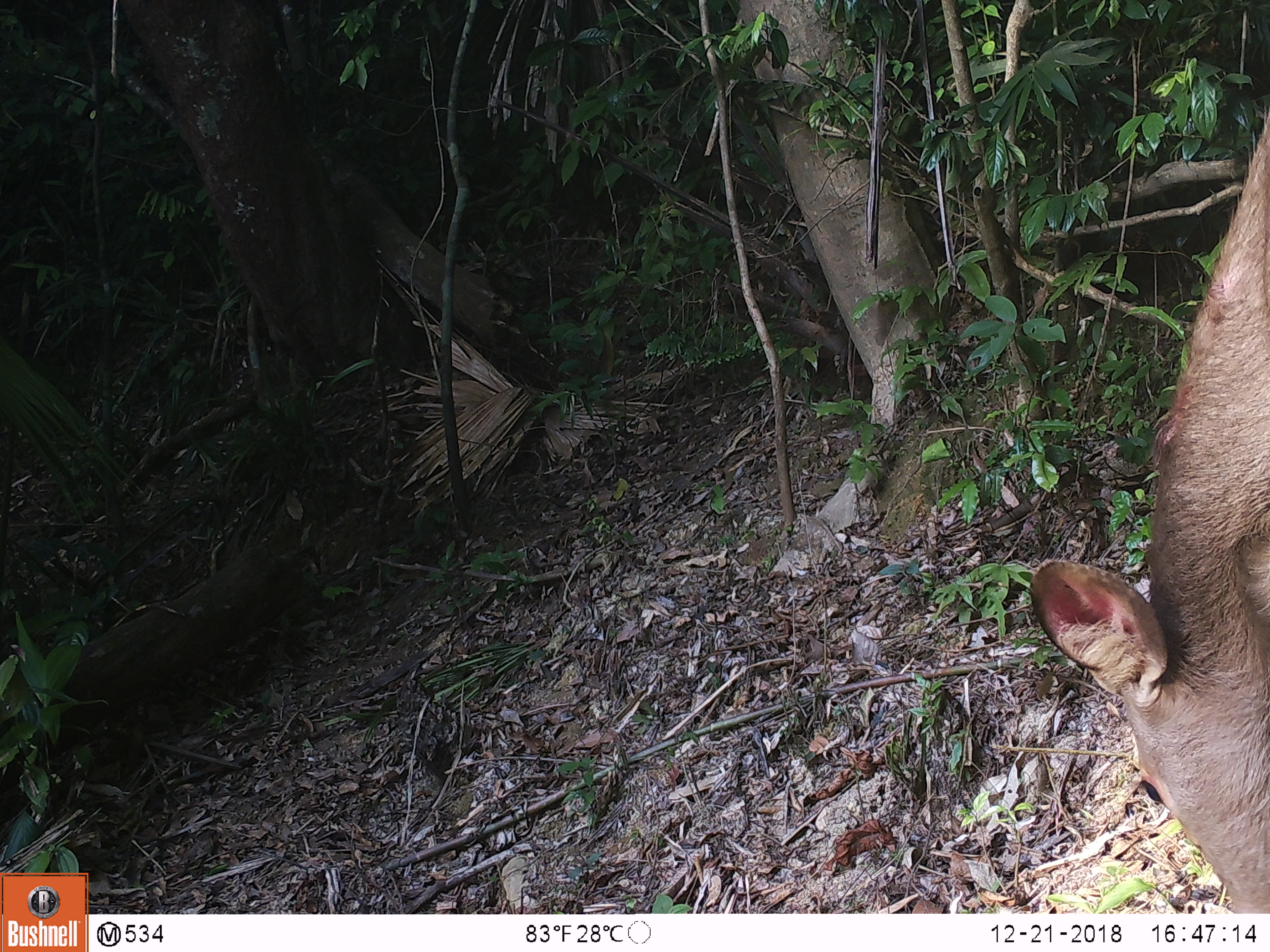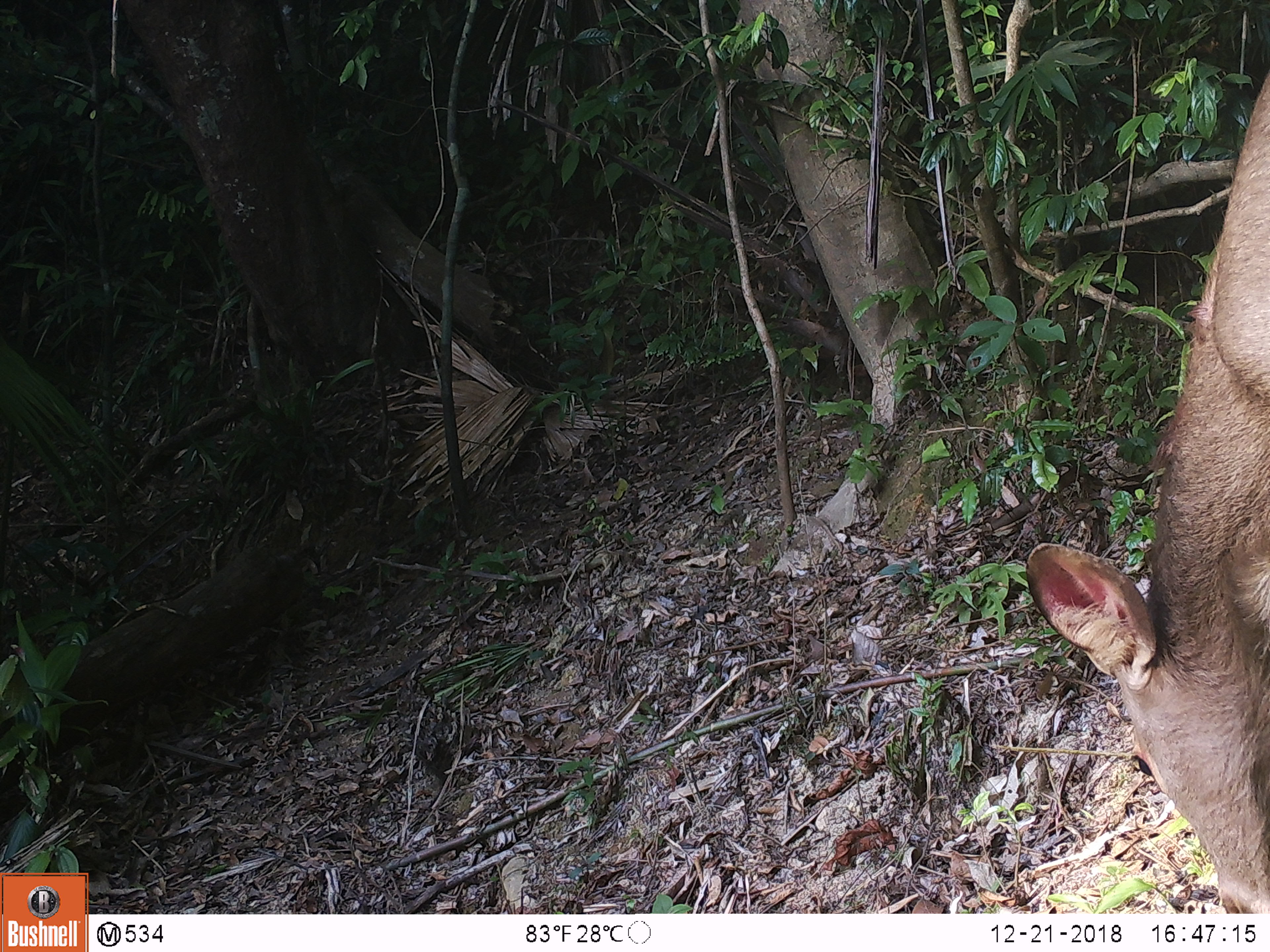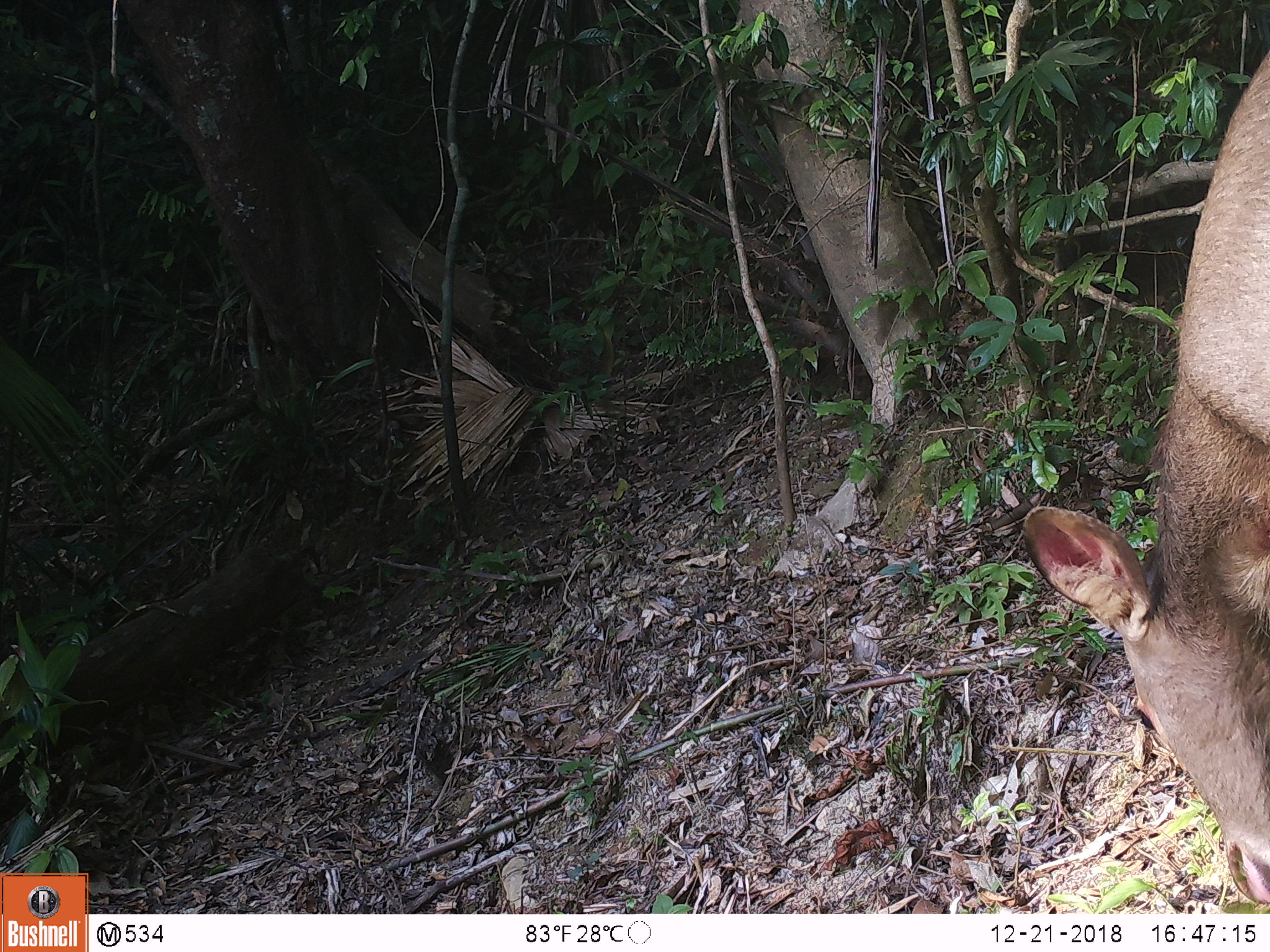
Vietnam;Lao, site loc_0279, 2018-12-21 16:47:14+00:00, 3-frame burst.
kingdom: Animalia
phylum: Chordata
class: Mammalia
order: Artiodactyla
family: Cervidae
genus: Rusa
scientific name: Rusa unicolor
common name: sambar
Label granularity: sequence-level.